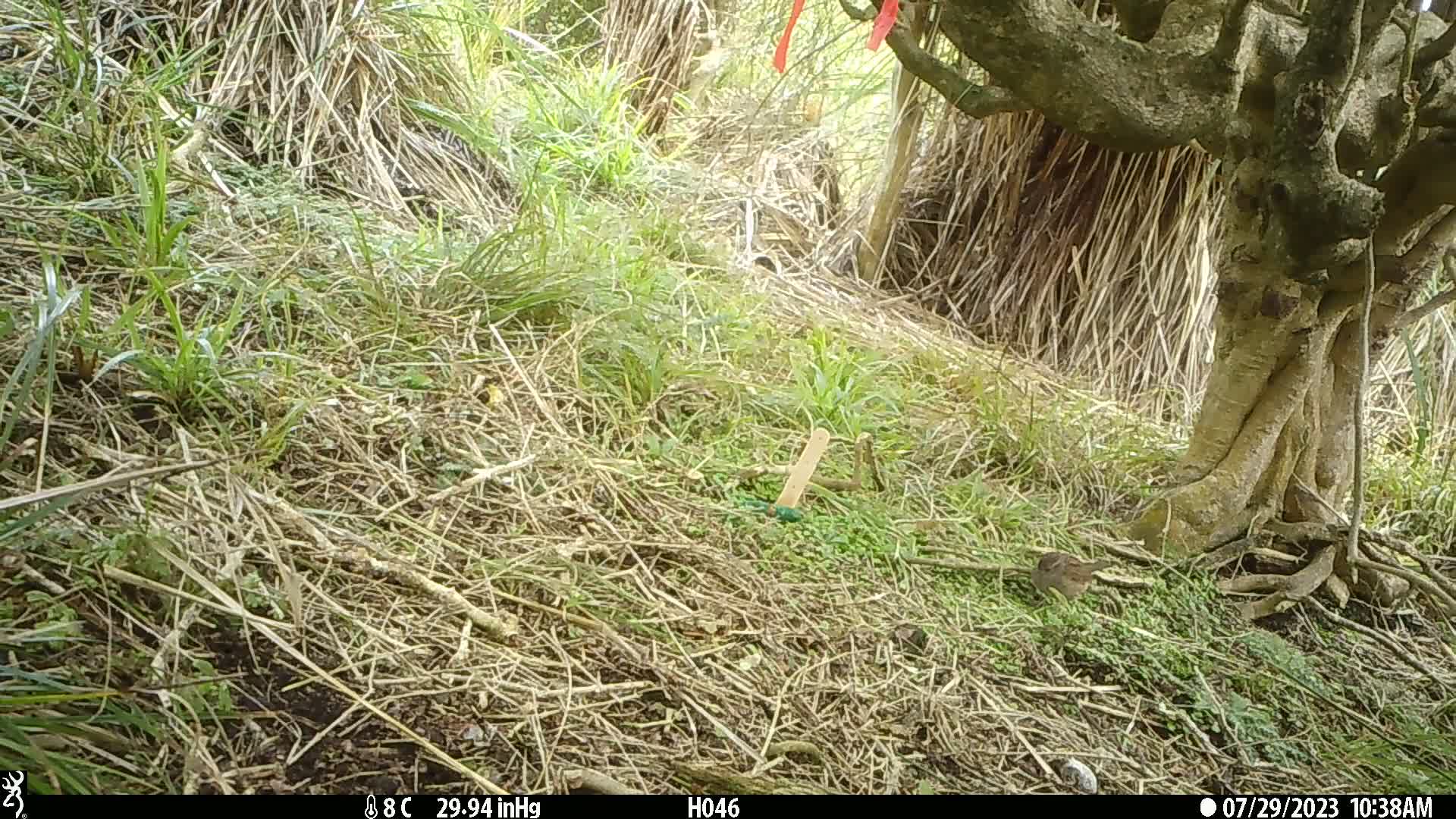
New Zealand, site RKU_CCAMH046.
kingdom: Animalia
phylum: Chordata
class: Aves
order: Passeriformes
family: Prunellidae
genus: Prunella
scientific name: Prunella modularis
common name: dunnock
Dunnock (Prunella modularis).